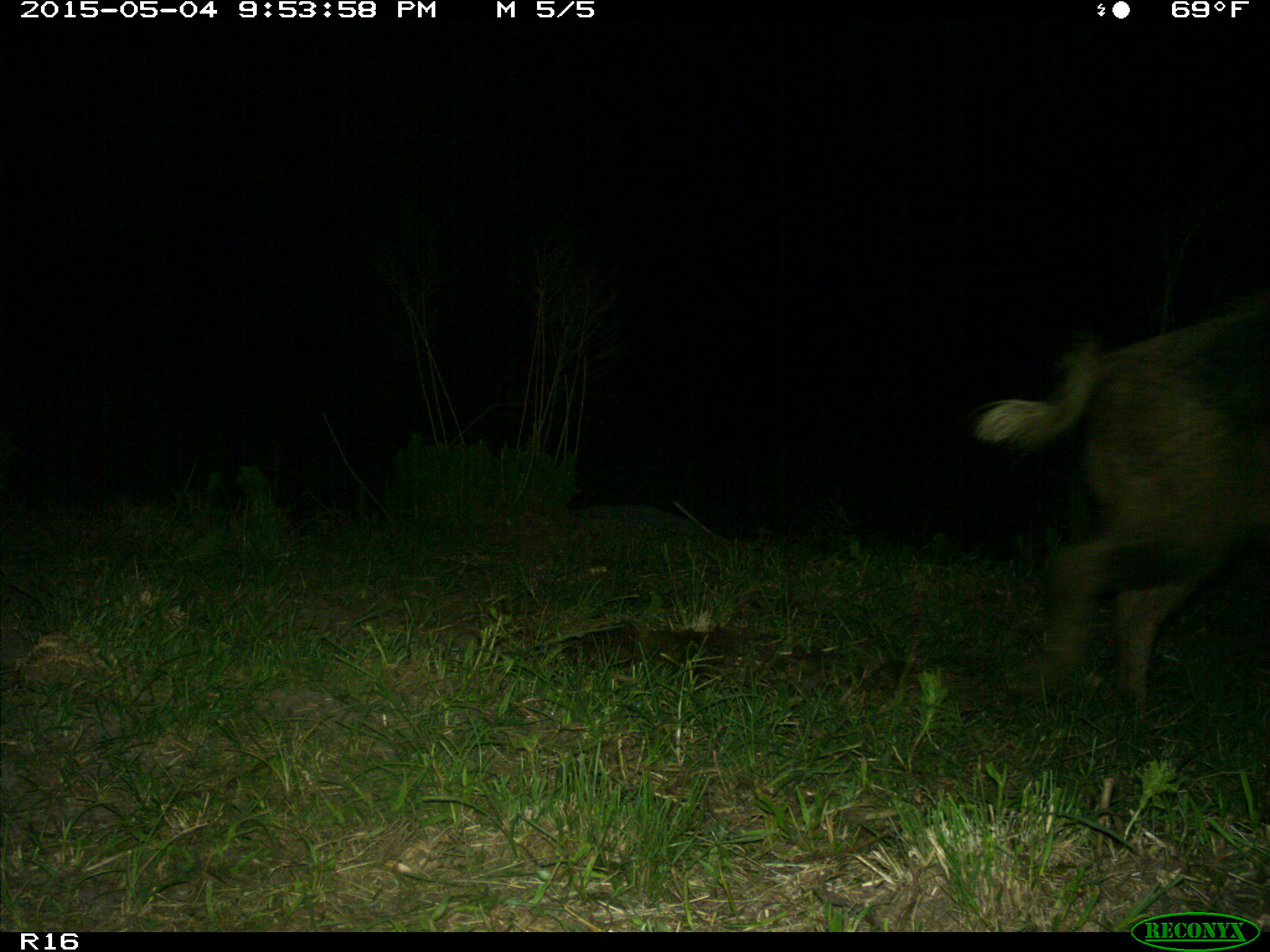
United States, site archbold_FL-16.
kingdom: Animalia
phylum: Chordata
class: Mammalia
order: Artiodactyla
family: Suidae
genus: Sus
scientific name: Sus scrofa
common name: wild boar